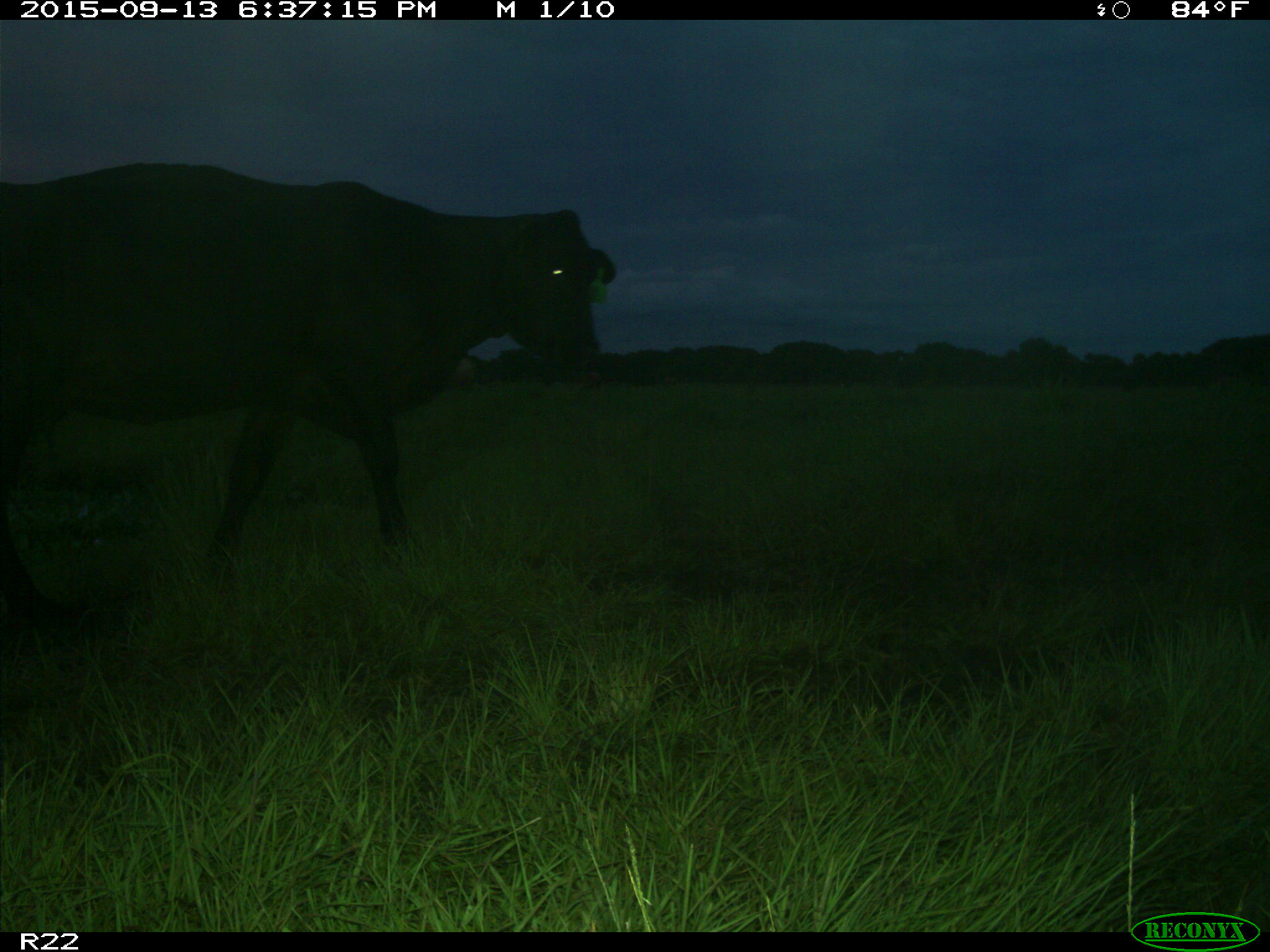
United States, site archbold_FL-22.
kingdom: Animalia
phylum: Chordata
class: Mammalia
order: Artiodactyla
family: Bovidae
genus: Bos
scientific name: Bos taurus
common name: domestic cow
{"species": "Bos taurus (domestic cow)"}